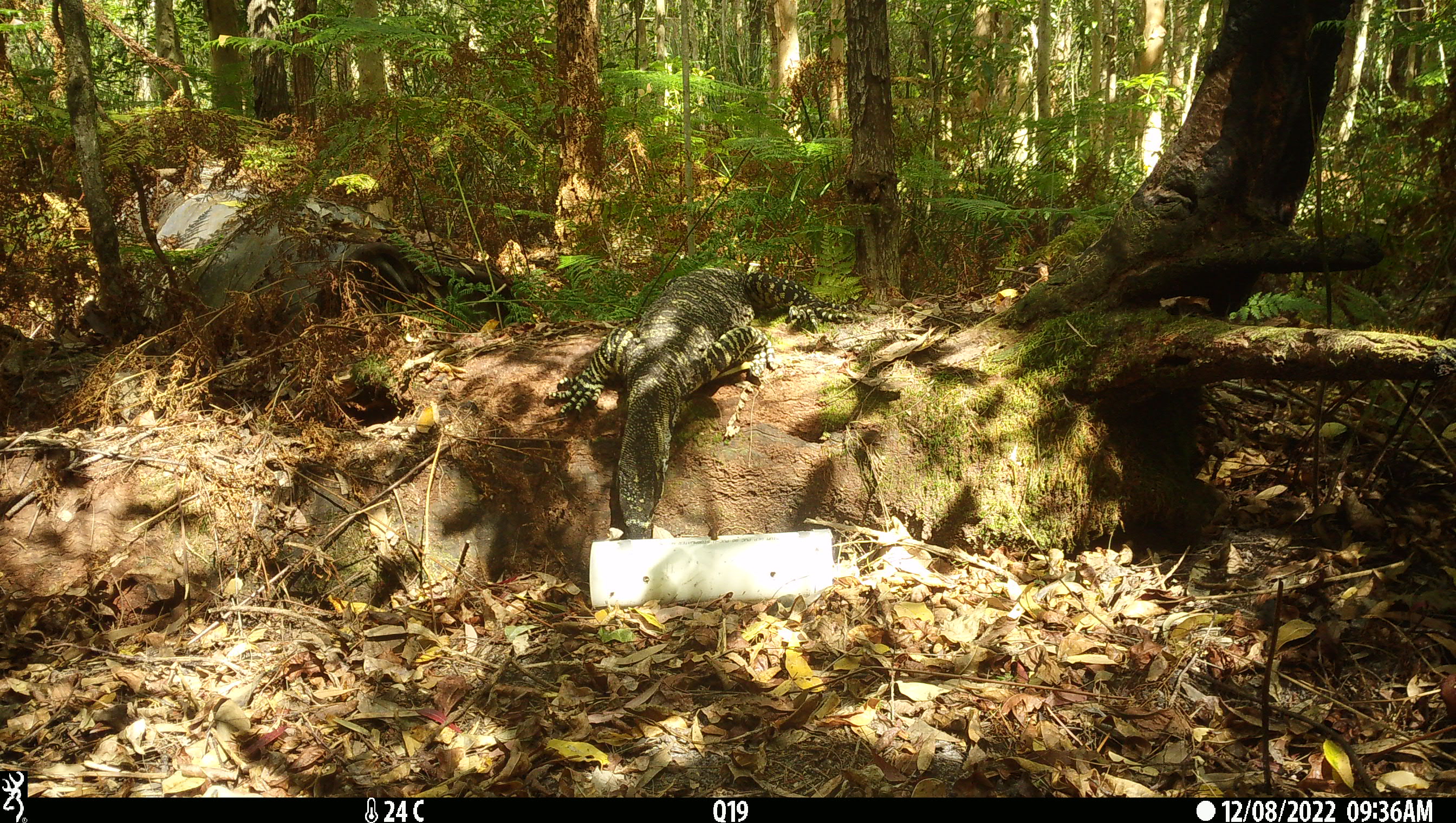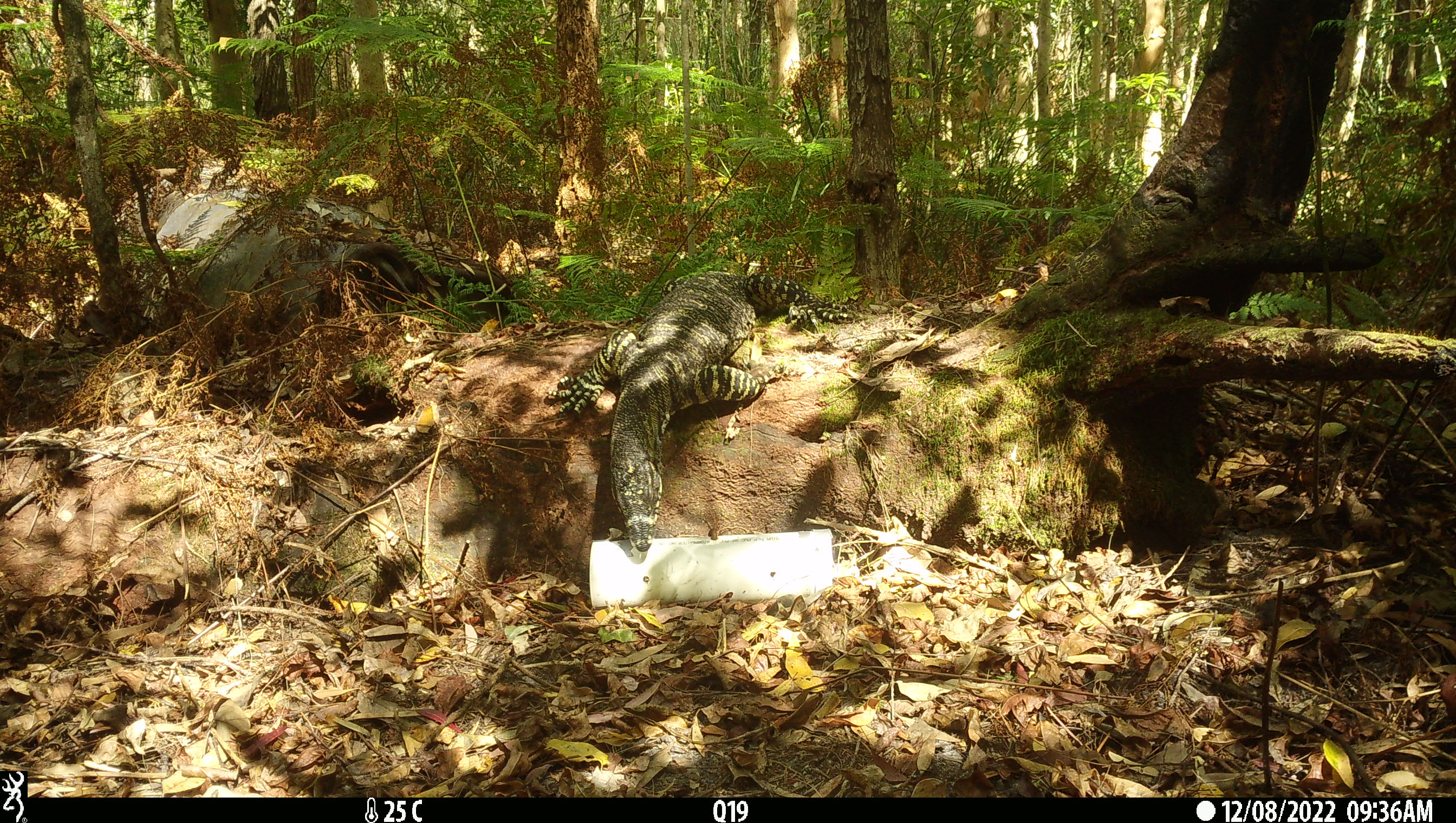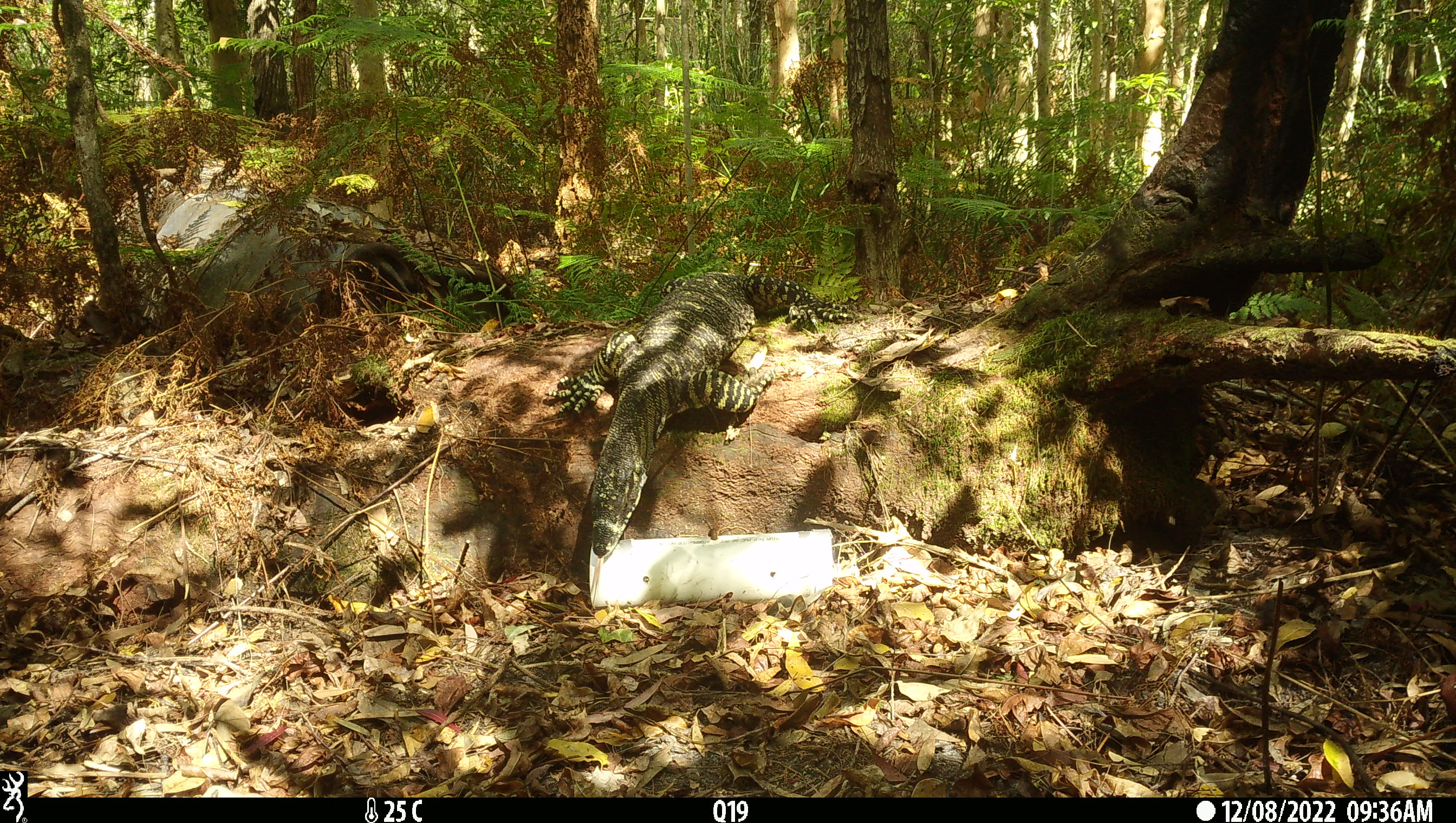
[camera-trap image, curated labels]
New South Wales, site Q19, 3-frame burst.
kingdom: Animalia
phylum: Chordata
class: Reptilia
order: Squamata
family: Varanidae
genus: Varanus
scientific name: Varanus varius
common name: lace monitor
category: goanna